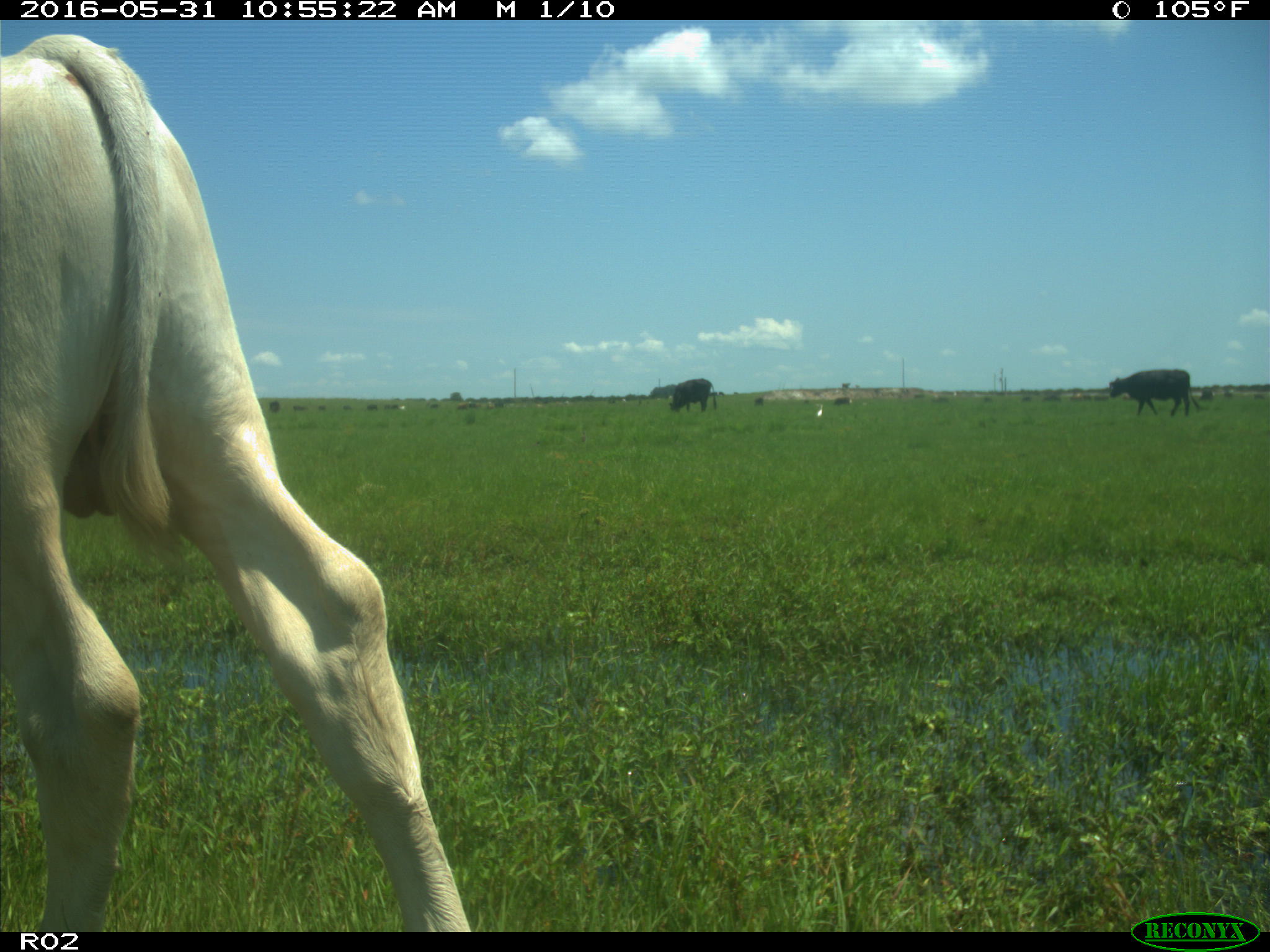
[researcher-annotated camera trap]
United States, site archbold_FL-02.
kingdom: Animalia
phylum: Chordata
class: Mammalia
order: Artiodactyla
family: Bovidae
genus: Bos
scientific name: Bos taurus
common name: domestic cow